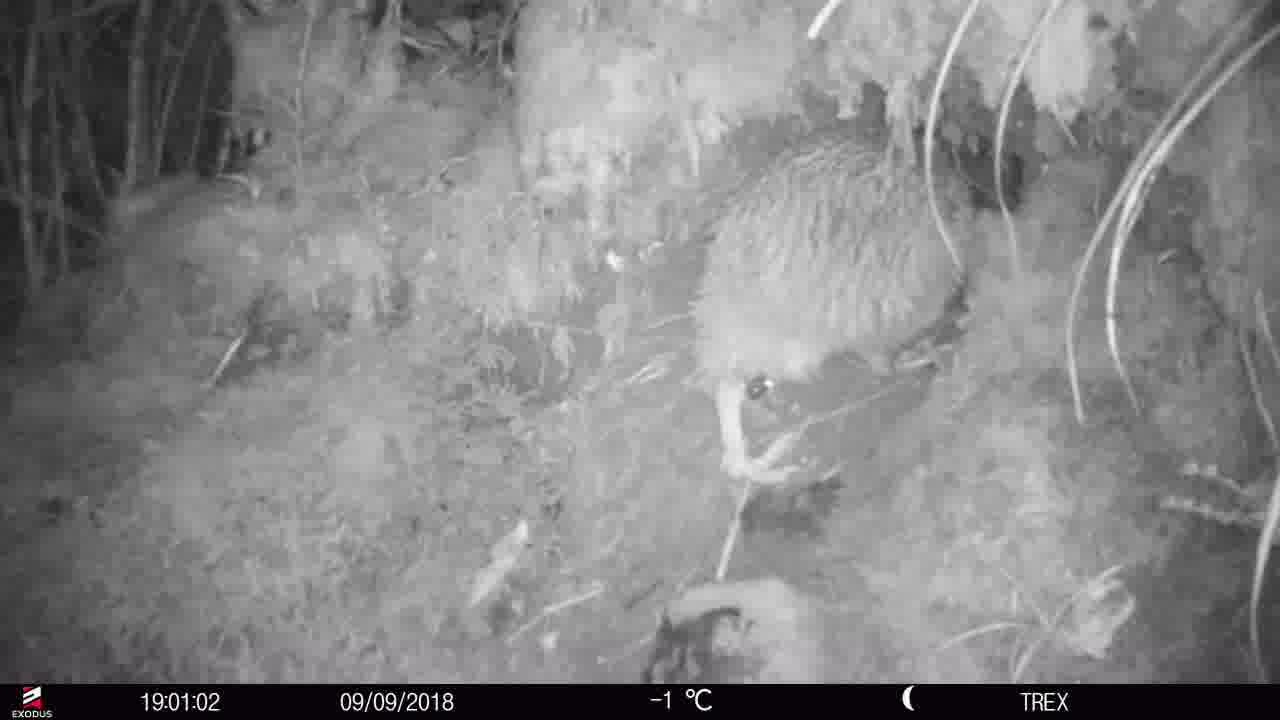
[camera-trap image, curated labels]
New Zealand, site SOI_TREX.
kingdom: Animalia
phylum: Chordata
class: Aves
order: Apterygiformes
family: Apterygidae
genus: Apteryx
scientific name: Apteryx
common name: kiwi